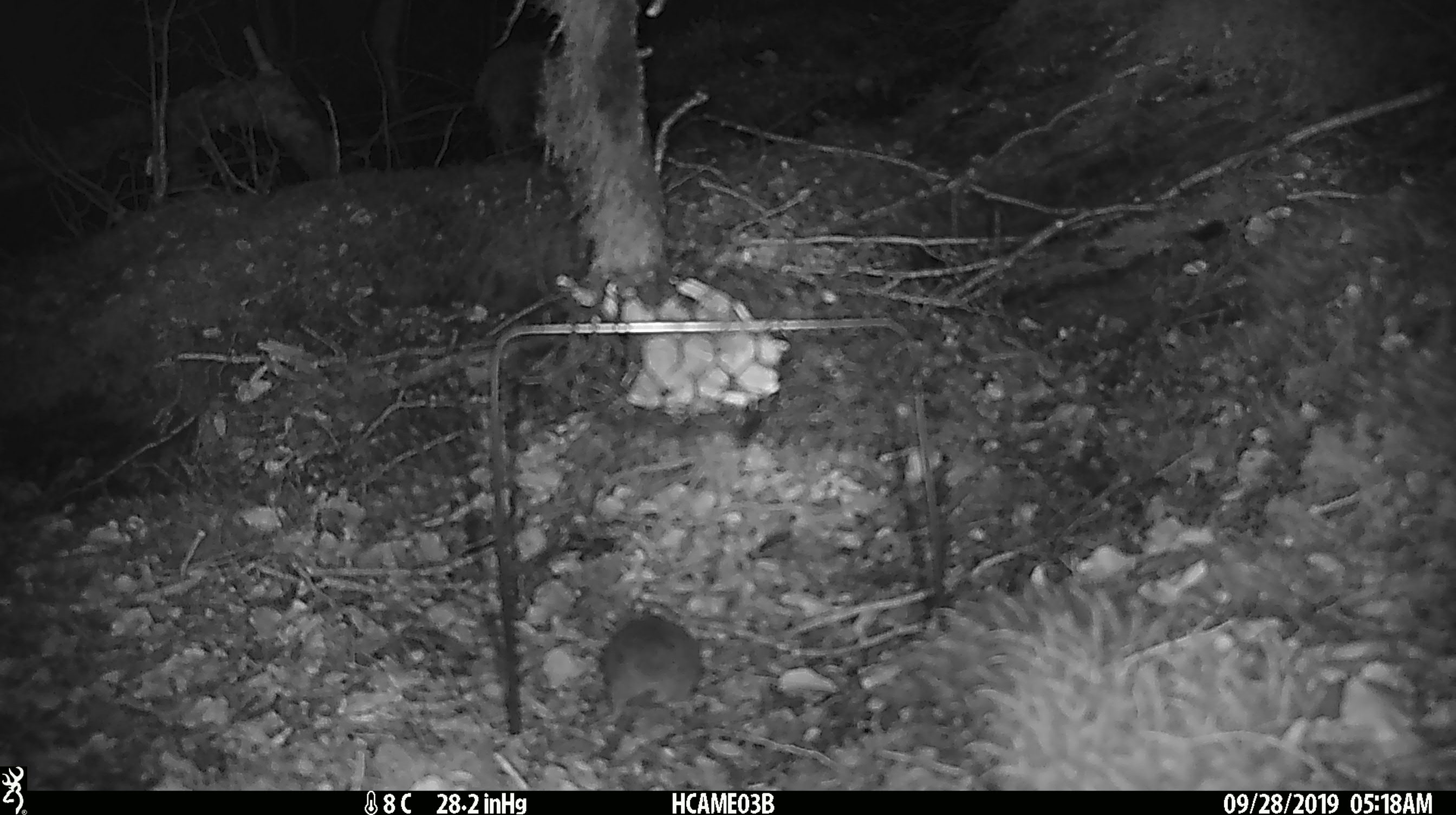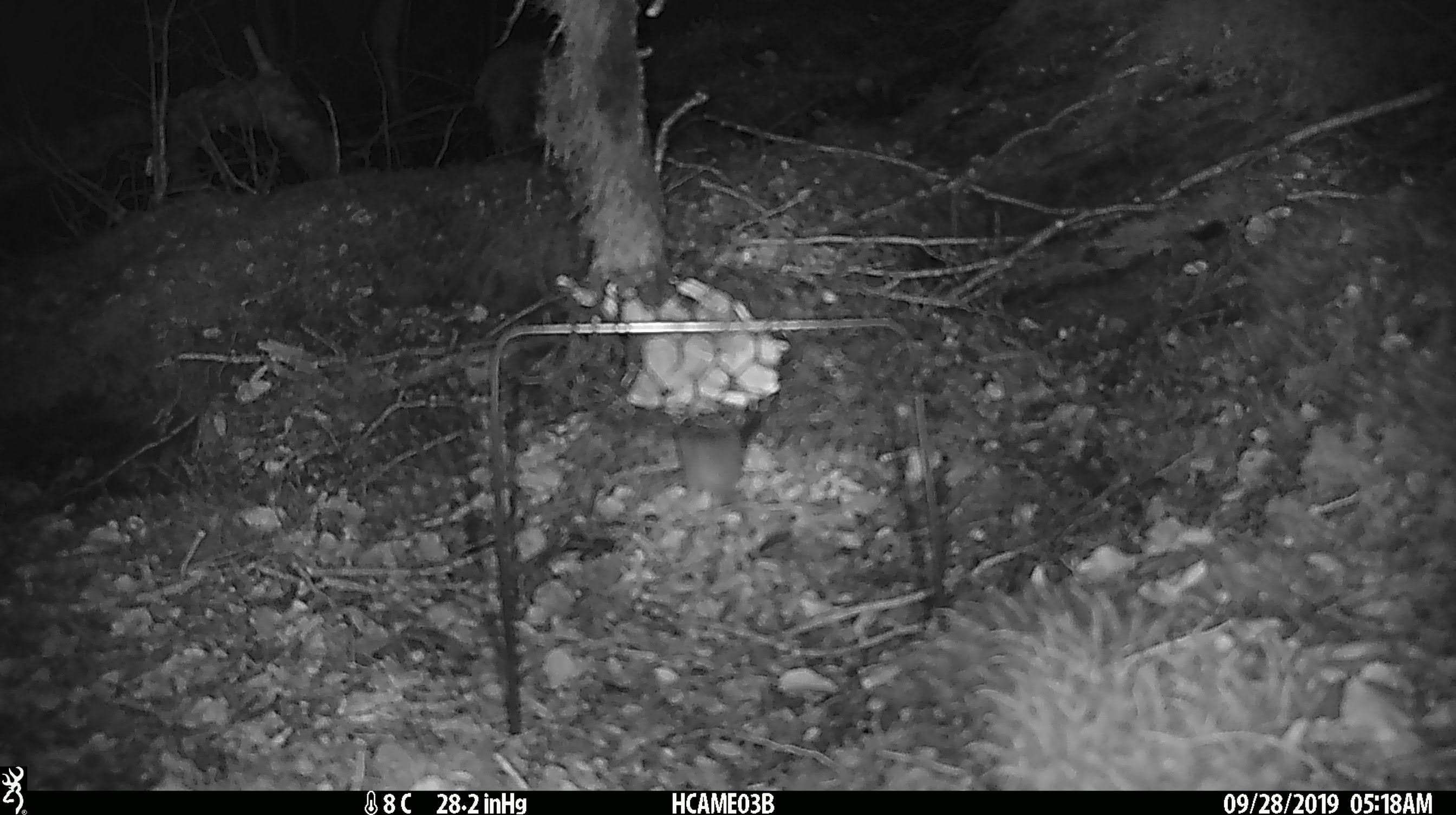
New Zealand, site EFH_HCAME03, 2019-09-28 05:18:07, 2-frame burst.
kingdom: Animalia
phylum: Chordata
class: Mammalia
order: Rodentia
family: Muridae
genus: Mus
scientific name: Mus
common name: mouse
Mouse (Mus).